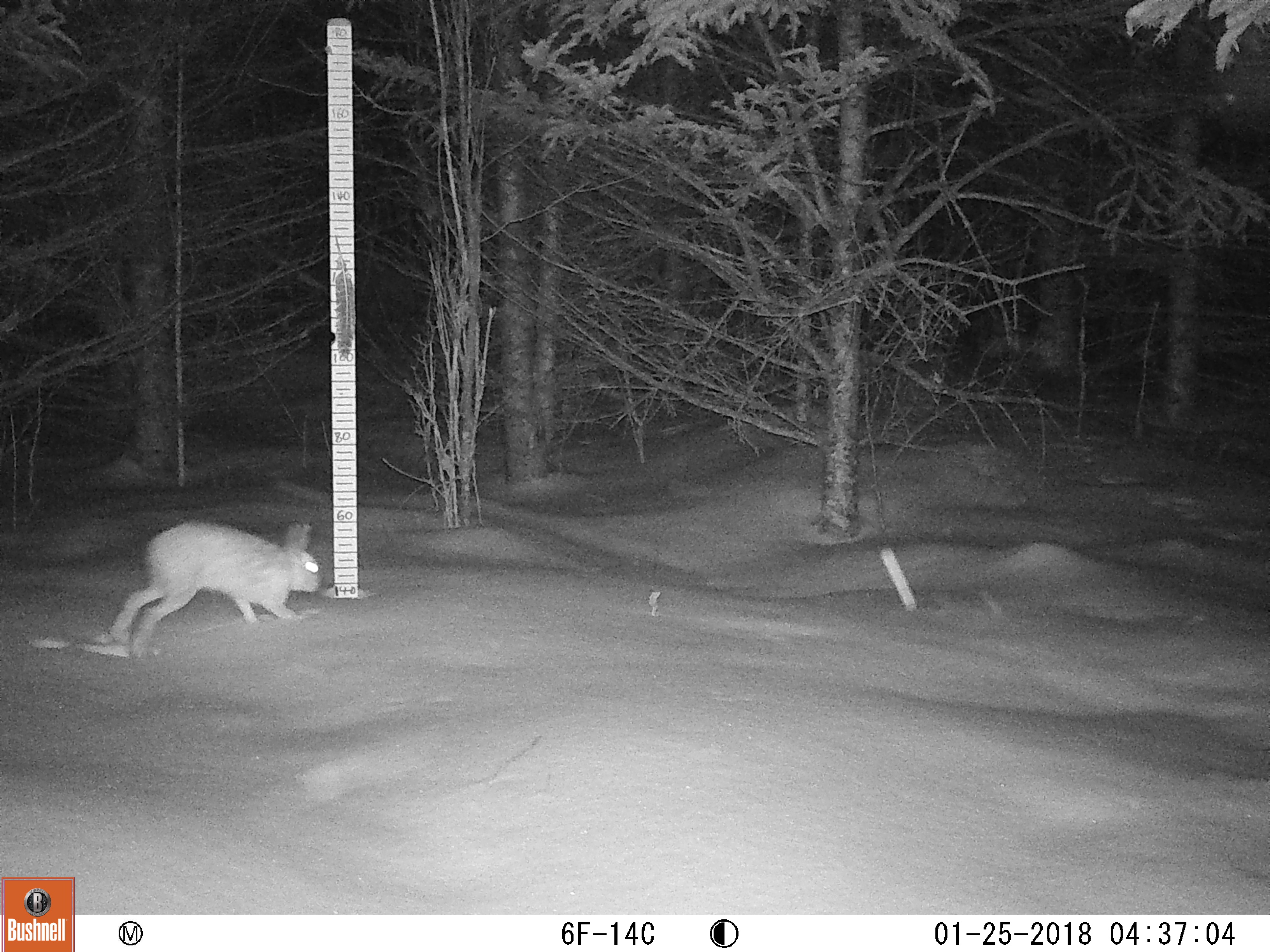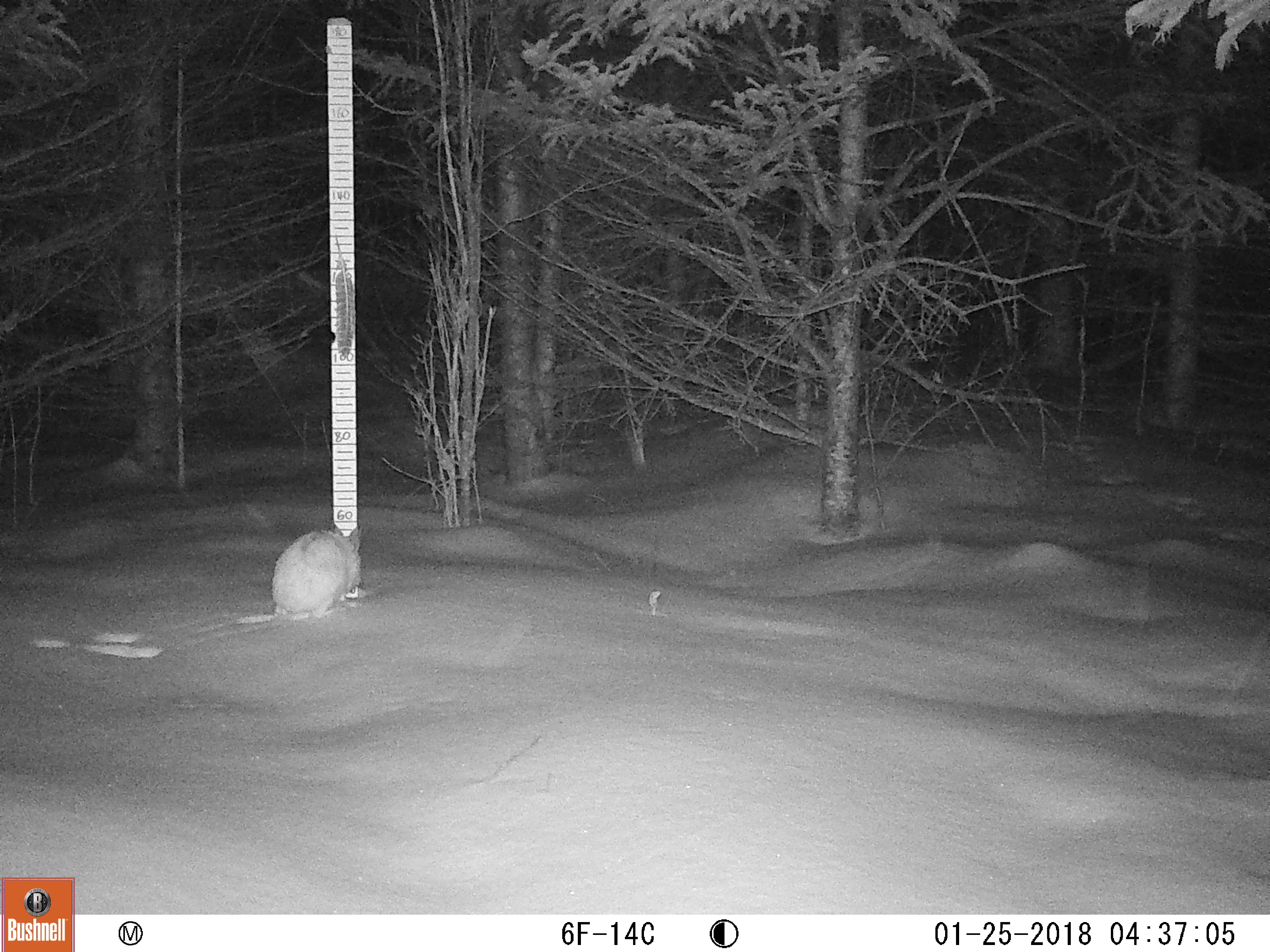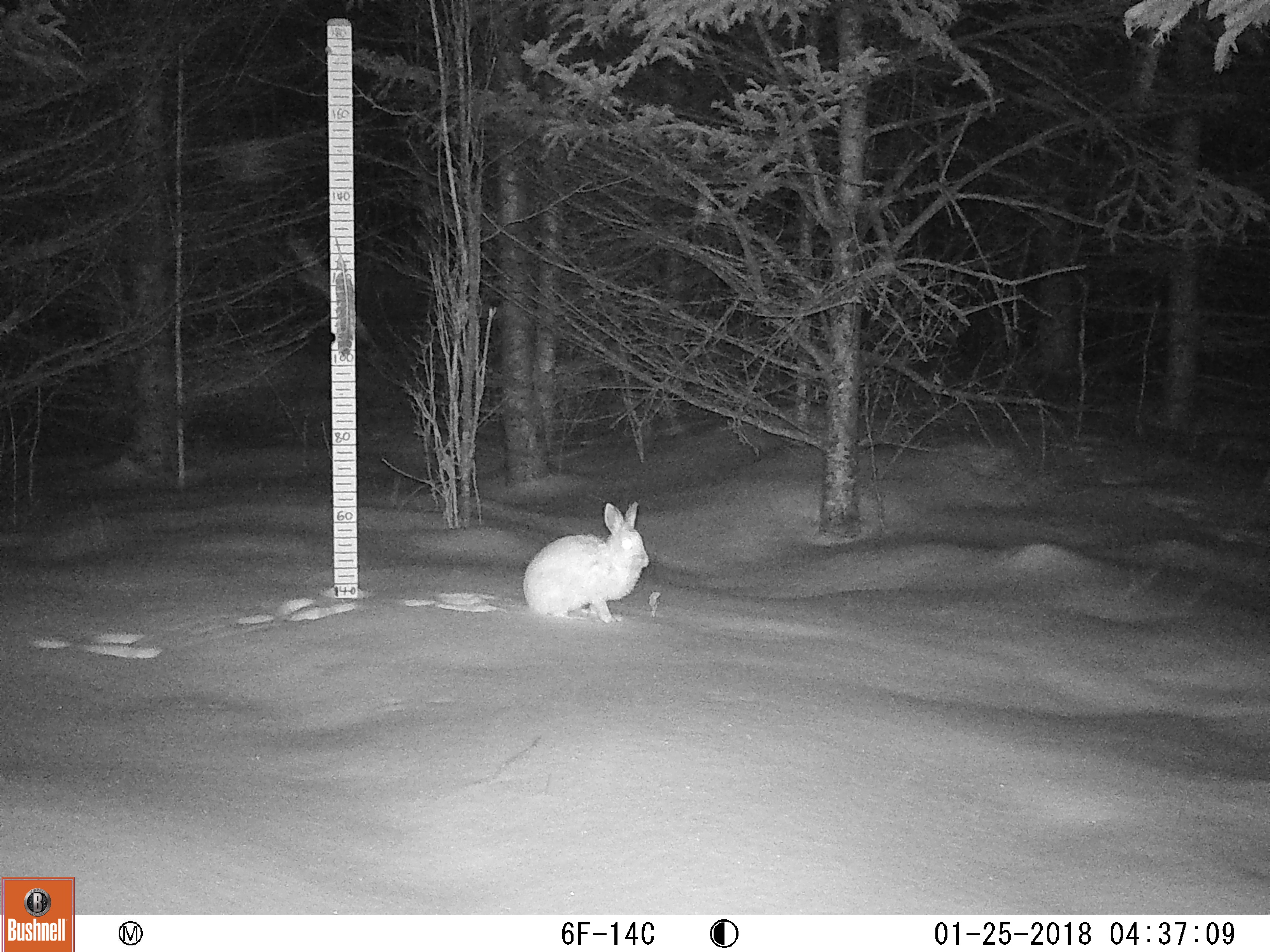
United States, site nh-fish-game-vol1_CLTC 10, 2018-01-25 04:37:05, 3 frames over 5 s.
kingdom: Animalia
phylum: Chordata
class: Mammalia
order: Lagomorpha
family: Leporidae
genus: Lepus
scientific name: Lepus americanus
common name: snowshoe hare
Snowshoe hare (Lepus americanus).